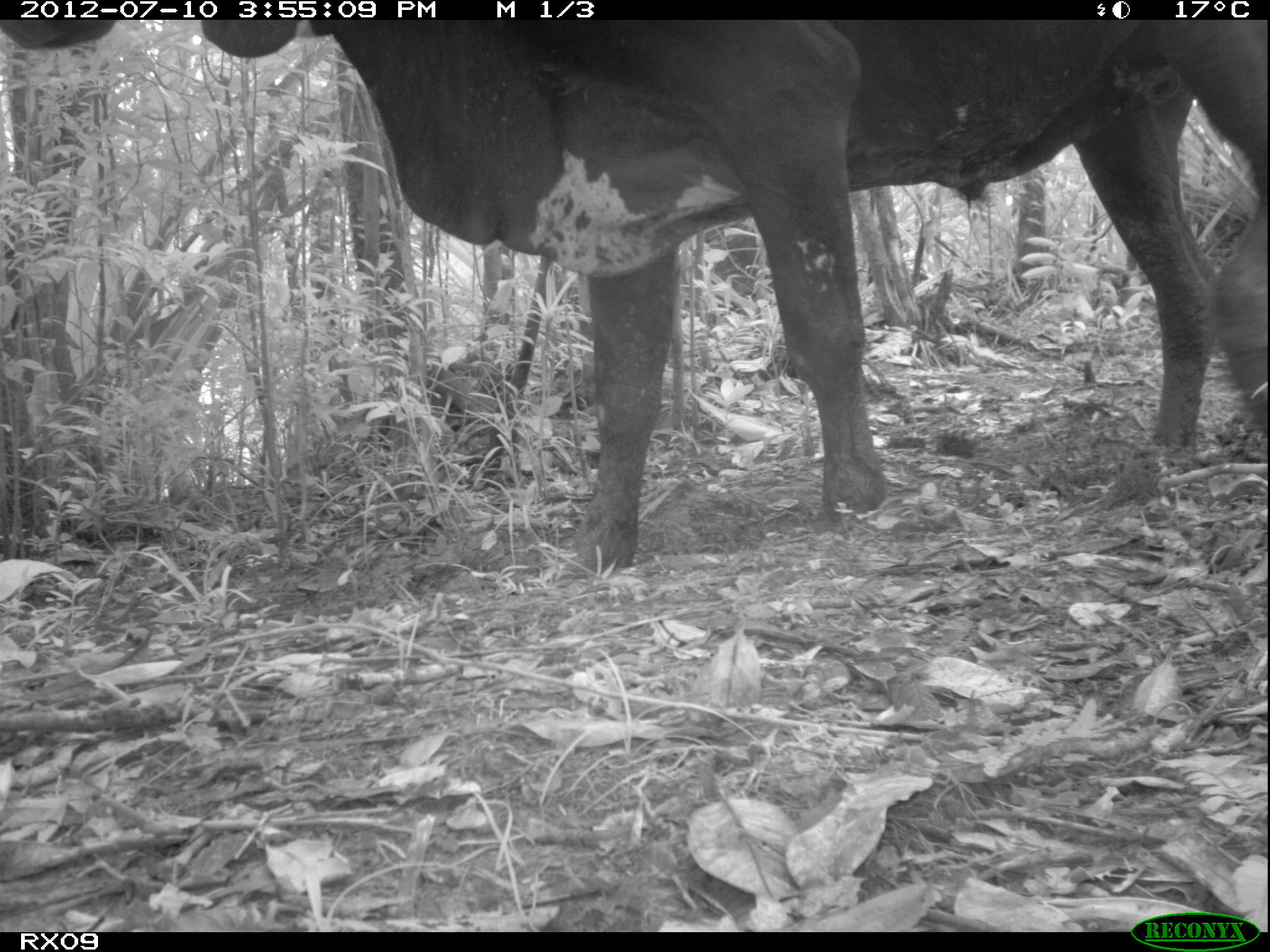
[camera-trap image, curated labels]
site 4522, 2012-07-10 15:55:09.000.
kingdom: Animalia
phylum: Chordata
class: Mammalia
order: Artiodactyla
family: Bovidae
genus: Bos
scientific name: Bos taurus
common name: domestic cattle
Bos taurus (domestic cattle), count 4.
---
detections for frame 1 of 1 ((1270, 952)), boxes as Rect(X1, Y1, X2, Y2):
bos taurus: Rect(0, 19, 1270, 579)